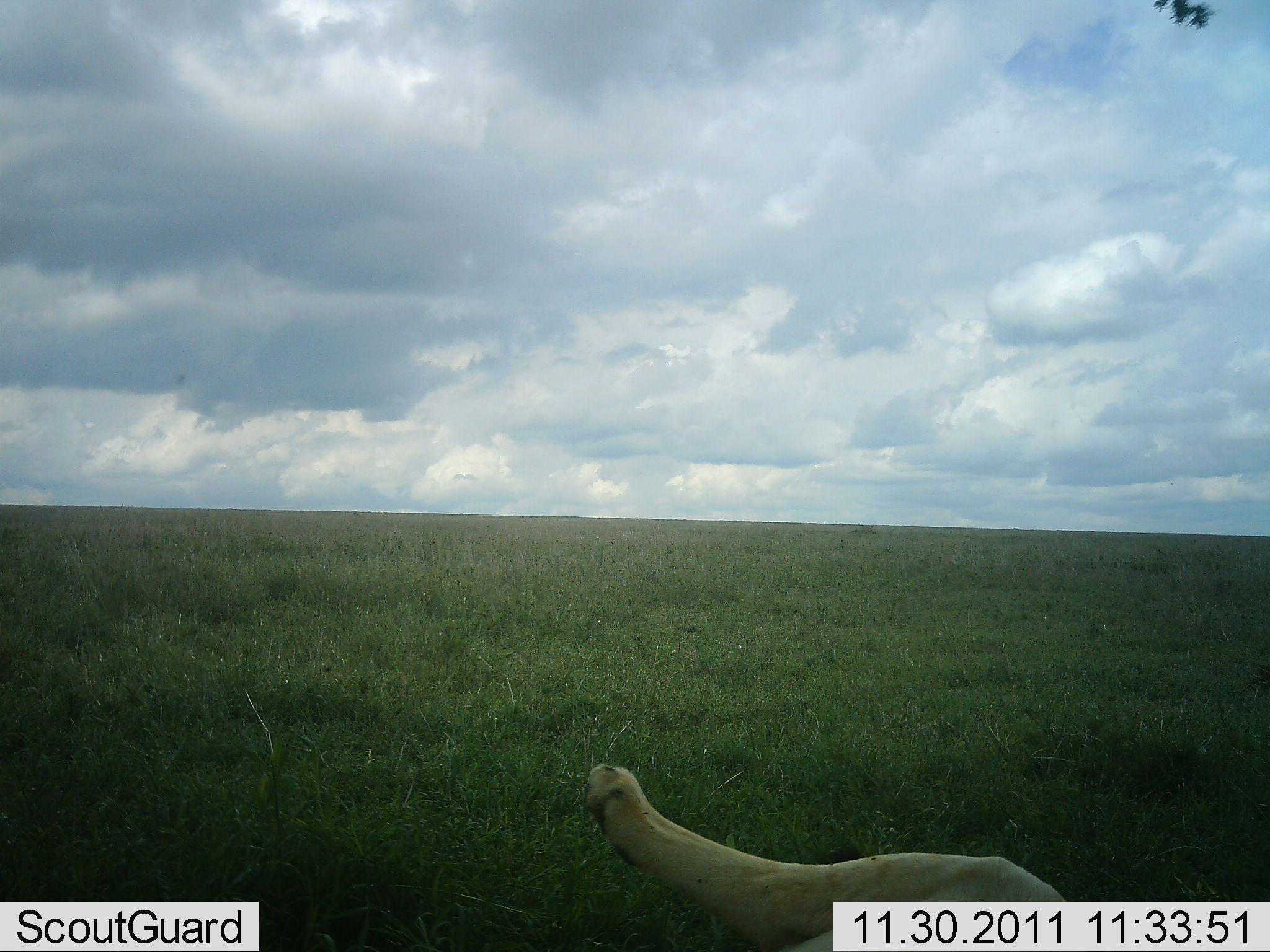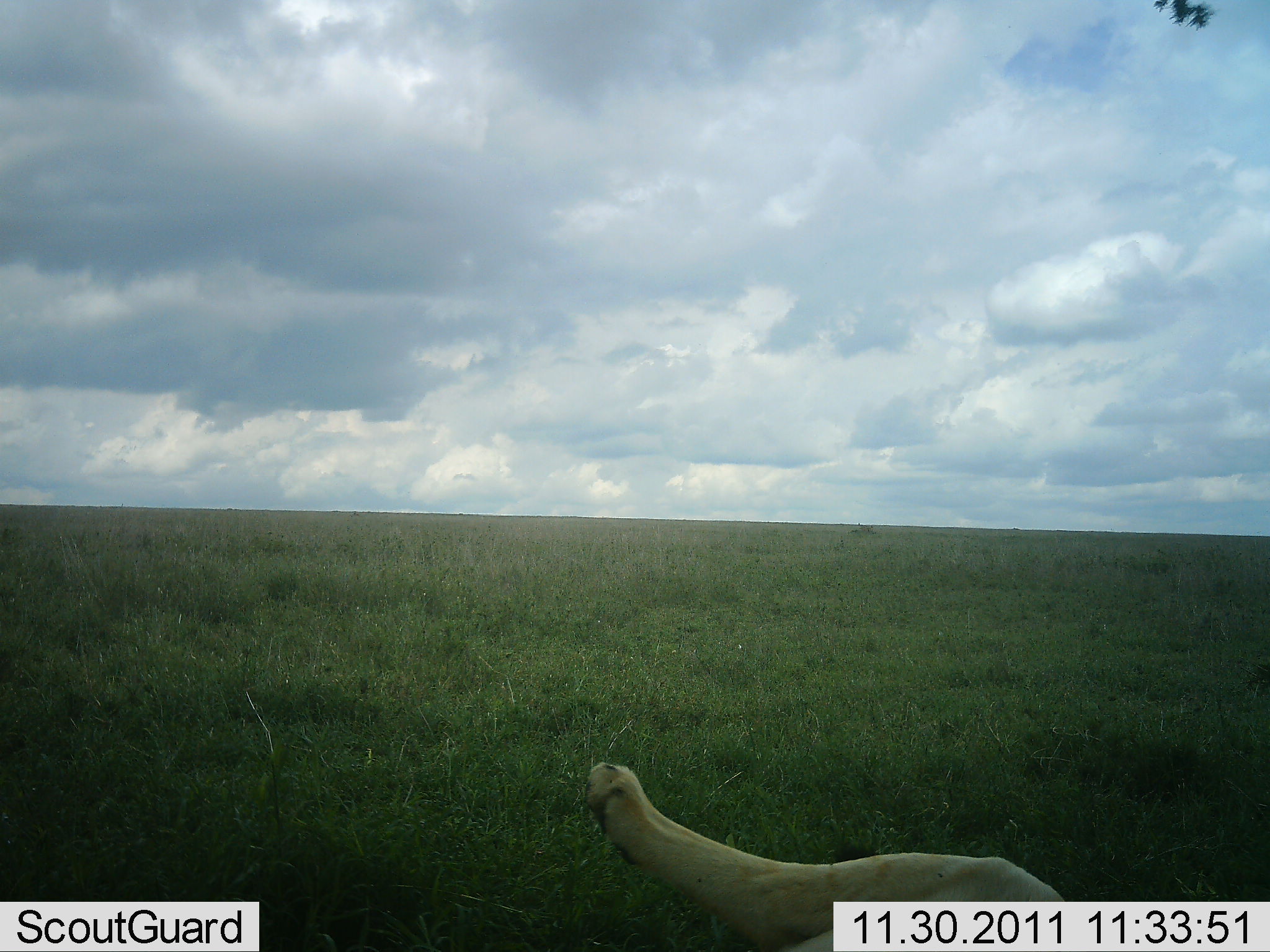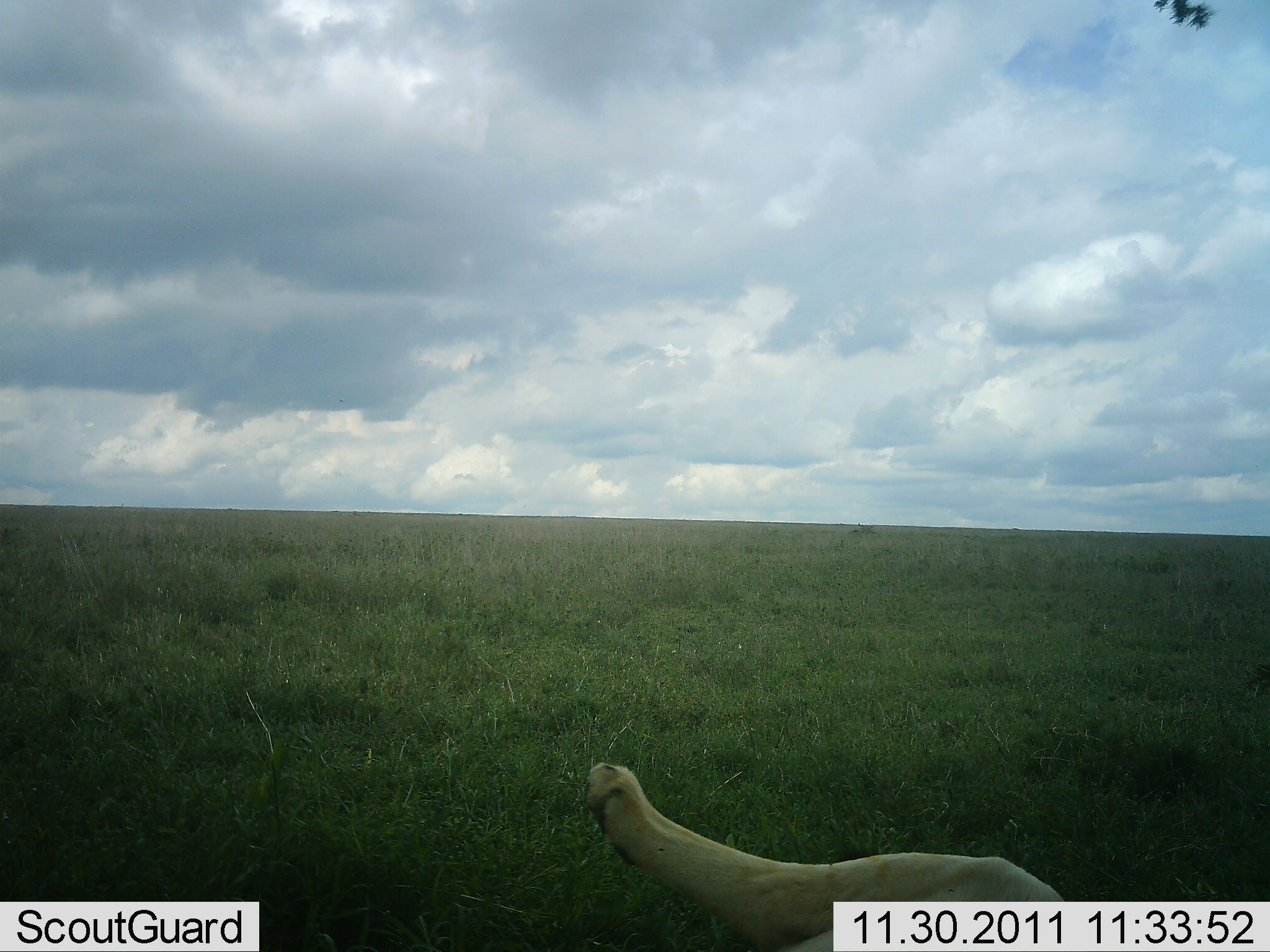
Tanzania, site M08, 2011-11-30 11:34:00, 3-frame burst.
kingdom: Animalia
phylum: Chordata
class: Mammalia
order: Carnivora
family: Felidae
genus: Panthera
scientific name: Panthera leo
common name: lion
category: lionfemale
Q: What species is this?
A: Lionfemale (lion) (Panthera leo).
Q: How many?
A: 1.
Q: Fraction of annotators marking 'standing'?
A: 0%.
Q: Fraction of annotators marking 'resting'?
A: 100%.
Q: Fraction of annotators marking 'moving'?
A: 0%.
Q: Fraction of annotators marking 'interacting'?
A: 0%.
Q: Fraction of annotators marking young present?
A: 0%.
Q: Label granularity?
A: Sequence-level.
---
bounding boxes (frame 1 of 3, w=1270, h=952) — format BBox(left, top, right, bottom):
animal: BBox(578, 758, 1074, 952)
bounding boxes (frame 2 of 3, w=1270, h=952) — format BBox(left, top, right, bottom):
animal: BBox(580, 761, 1068, 951)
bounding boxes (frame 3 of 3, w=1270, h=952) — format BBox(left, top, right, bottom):
animal: BBox(580, 760, 1067, 951)